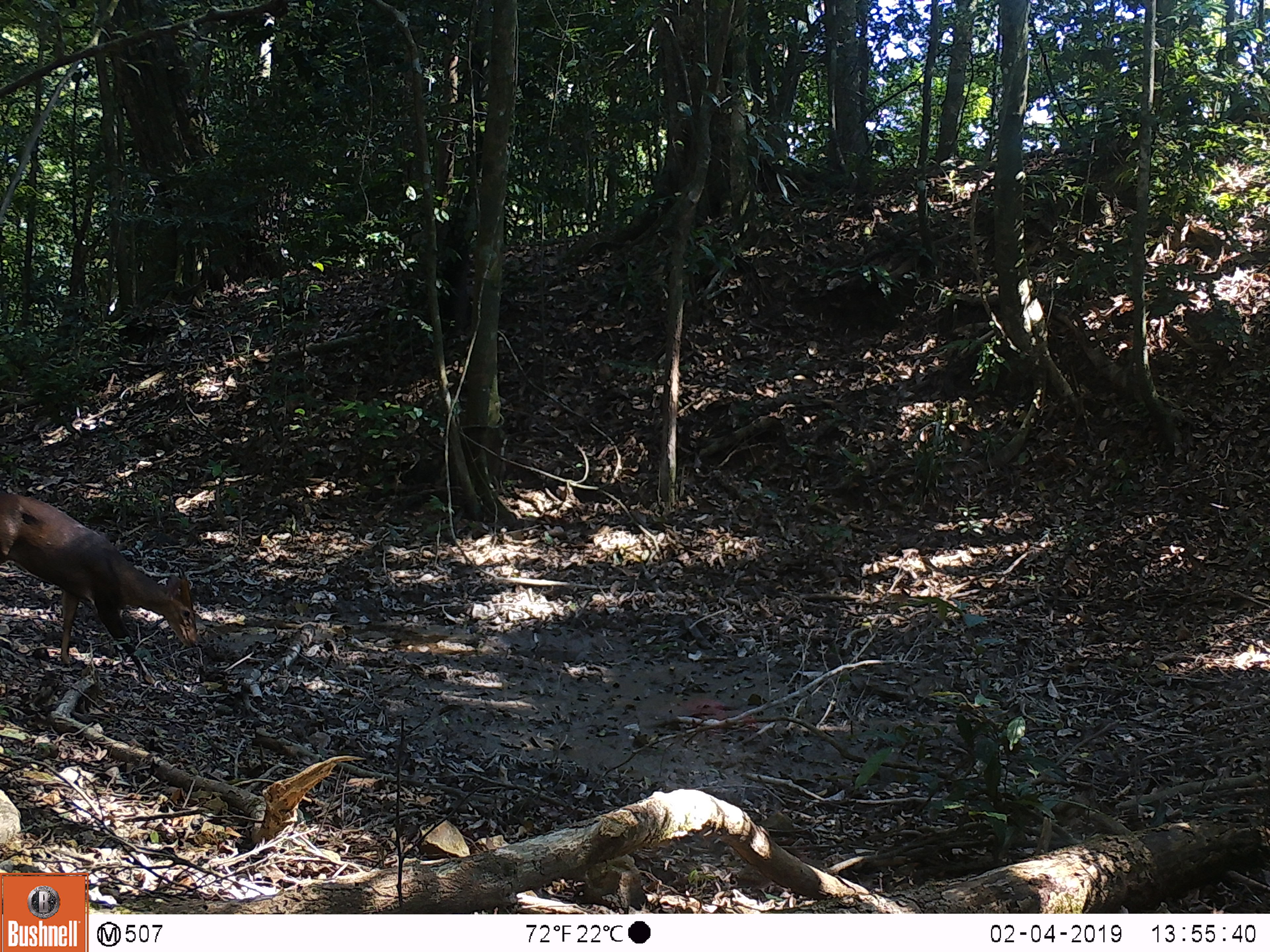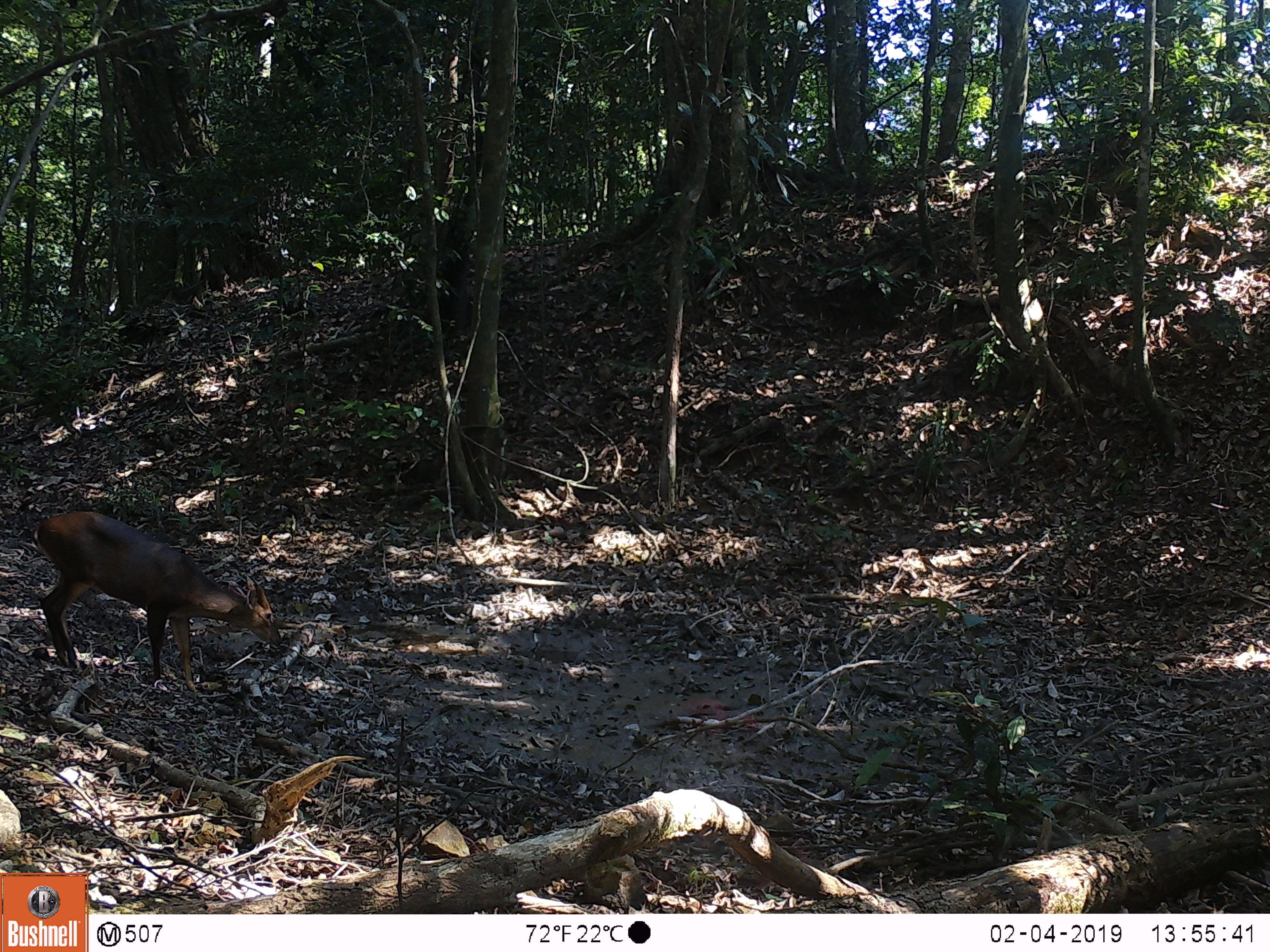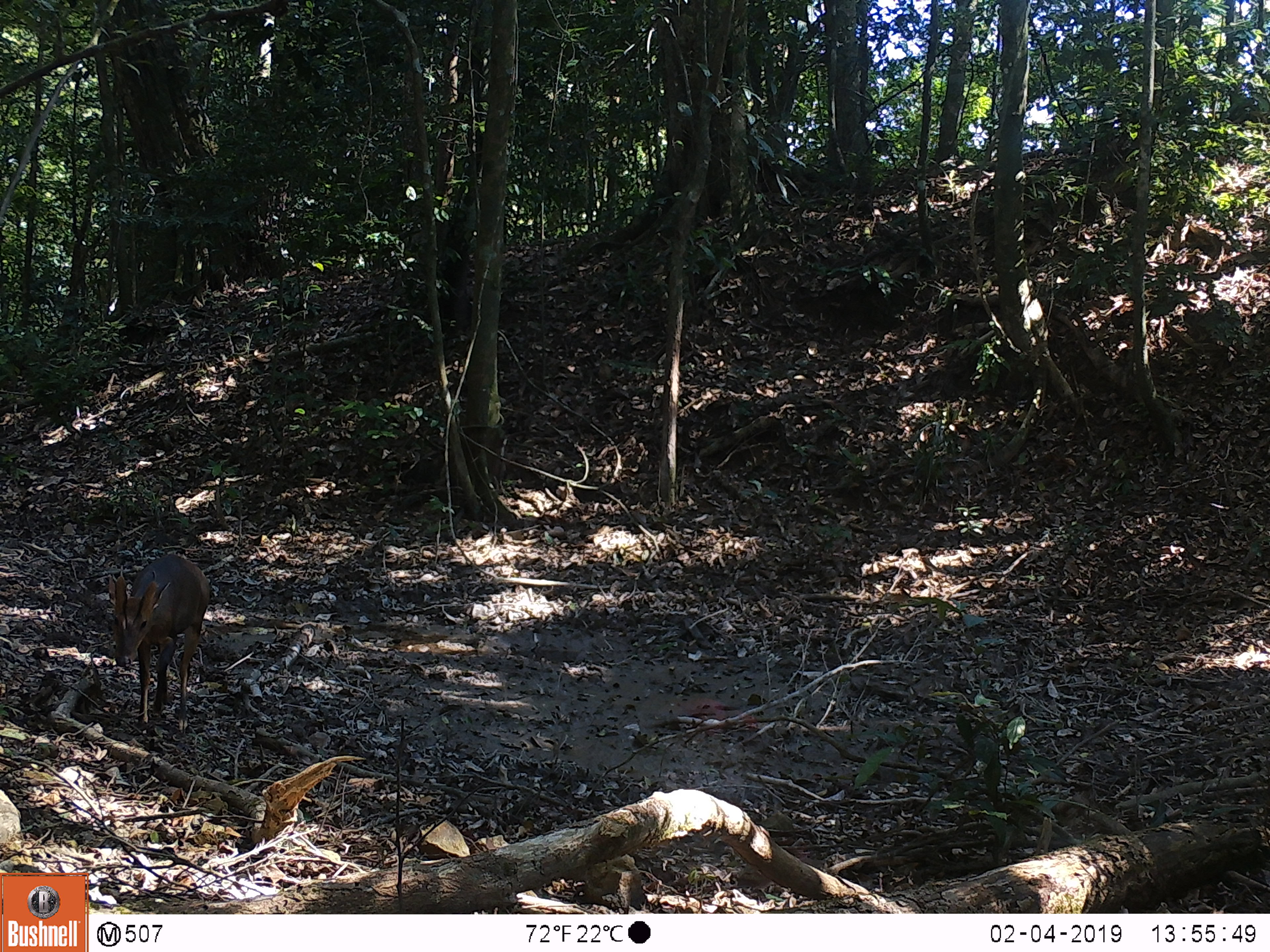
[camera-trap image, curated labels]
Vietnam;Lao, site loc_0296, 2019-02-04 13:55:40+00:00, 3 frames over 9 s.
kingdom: Animalia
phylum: Chordata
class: Mammalia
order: Artiodactyla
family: Cervidae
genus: Muntiacus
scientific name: Muntiacus vuquangensis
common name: large-antlered muntjac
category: large antlered muntjac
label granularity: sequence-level